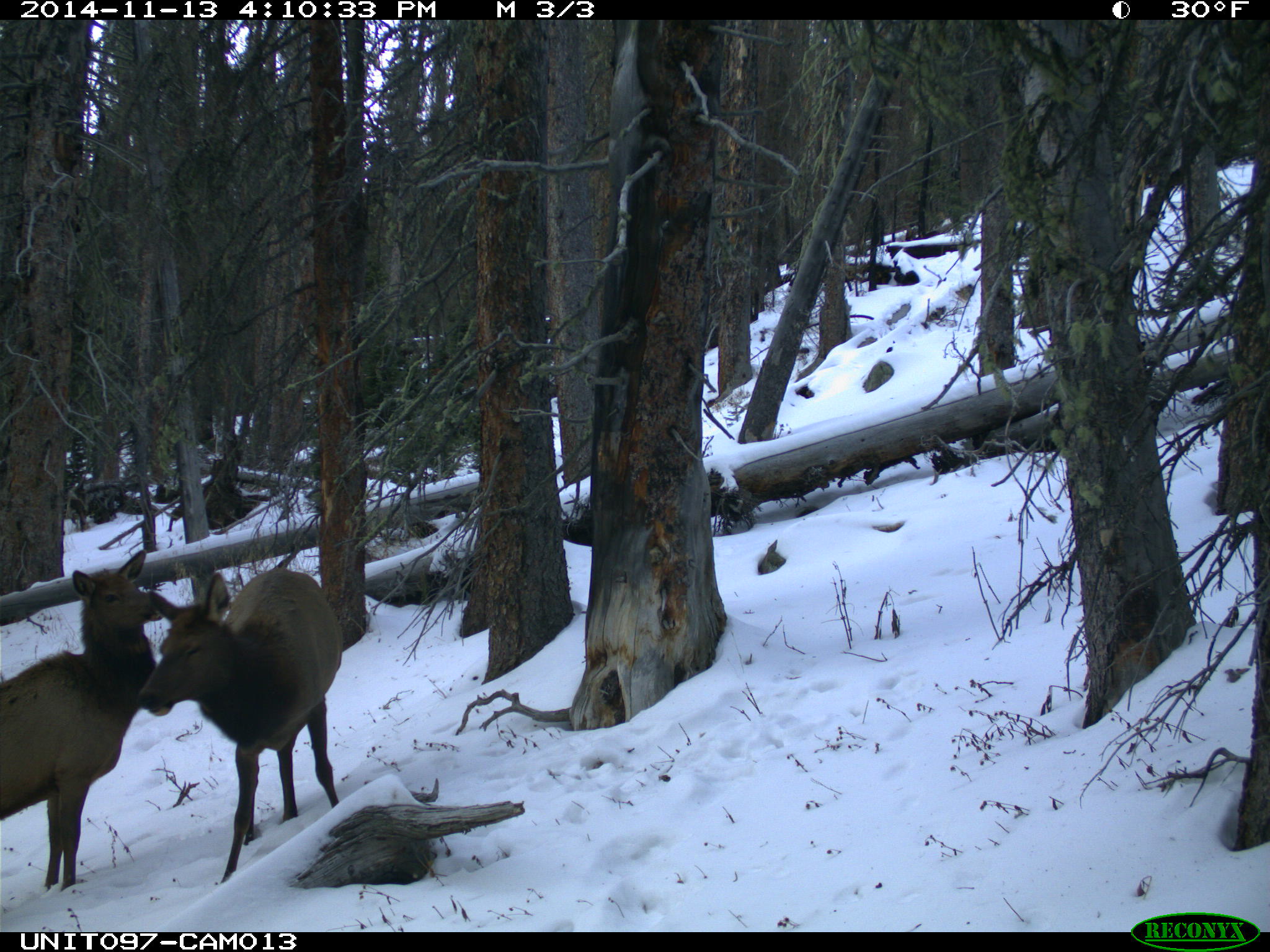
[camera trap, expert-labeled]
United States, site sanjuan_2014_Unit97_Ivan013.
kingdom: Animalia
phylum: Chordata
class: Mammalia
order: Artiodactyla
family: Cervidae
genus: Cervus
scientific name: Cervus elaphus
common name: red deer